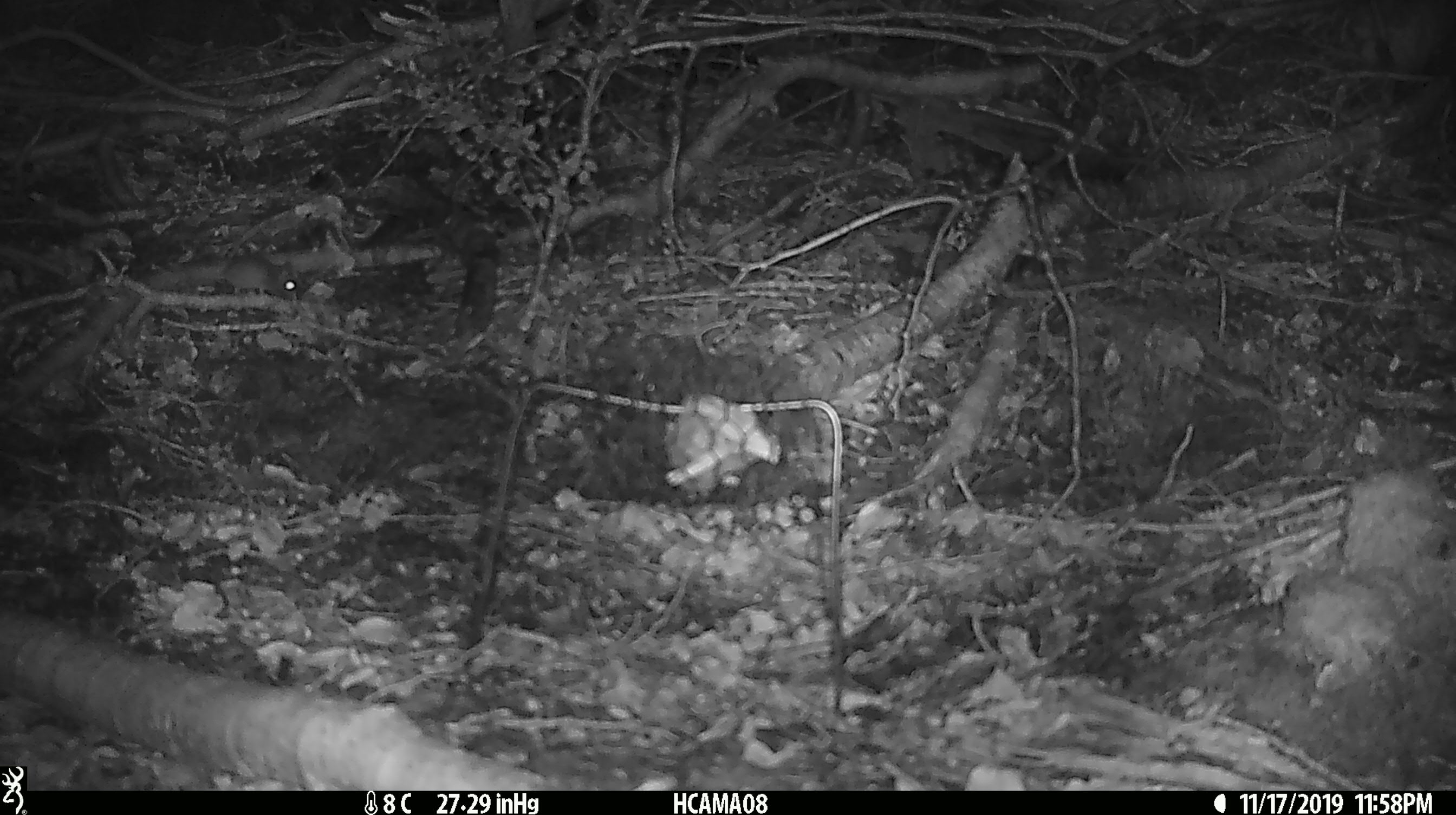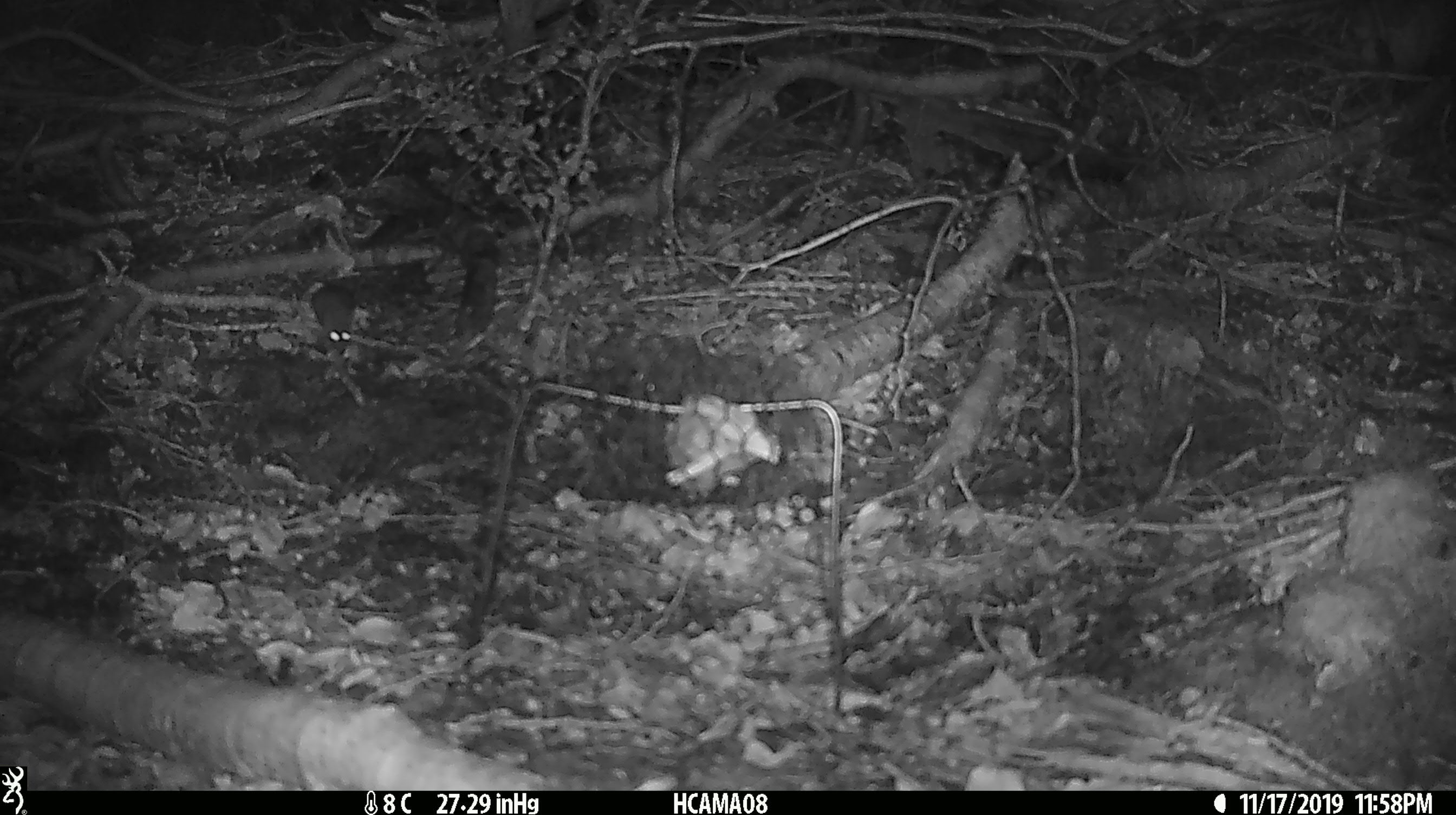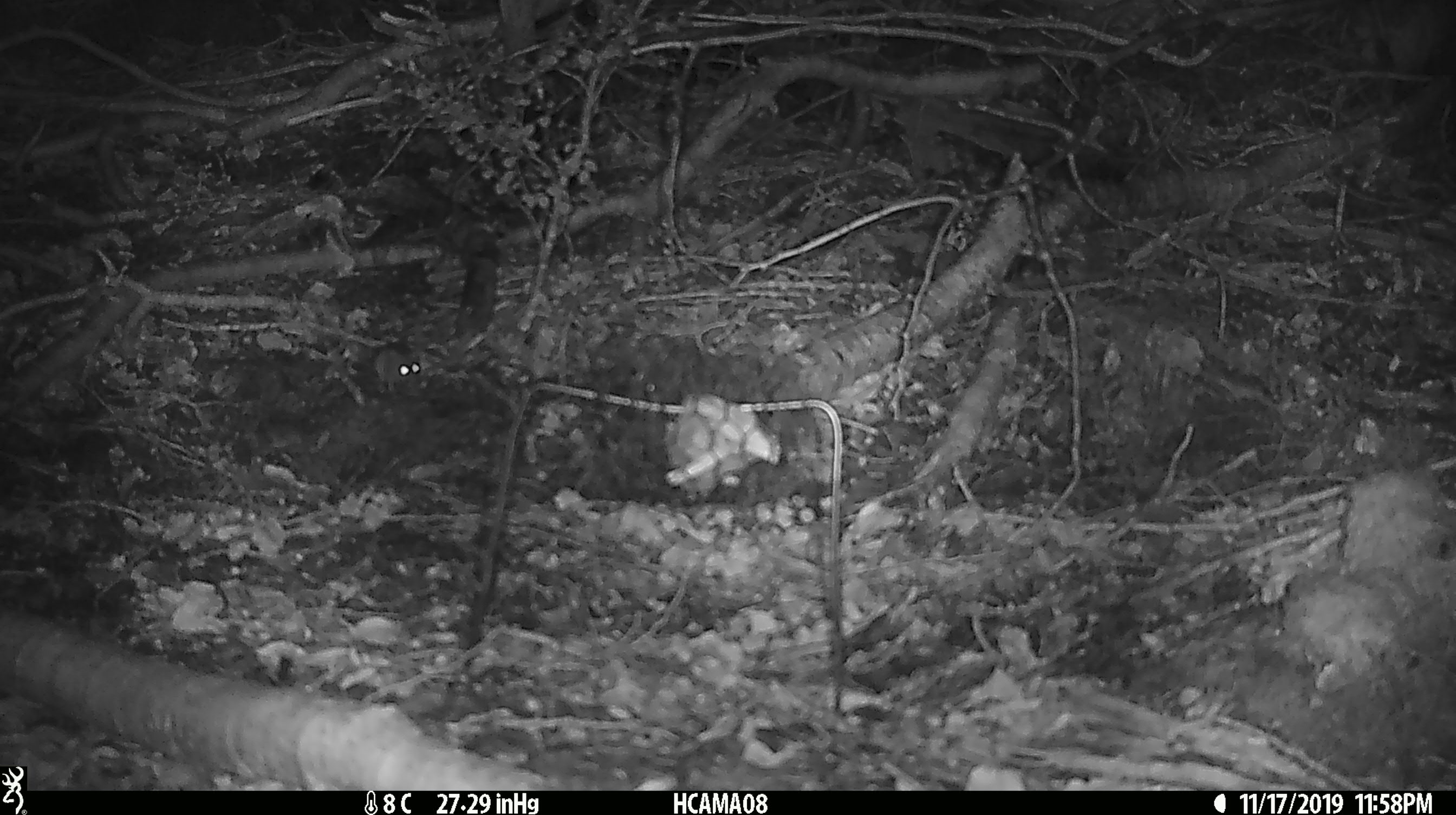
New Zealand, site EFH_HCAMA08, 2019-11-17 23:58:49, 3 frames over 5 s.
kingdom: Animalia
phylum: Chordata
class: Mammalia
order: Rodentia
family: Muridae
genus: Mus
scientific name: Mus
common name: mouse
Mouse (Mus).